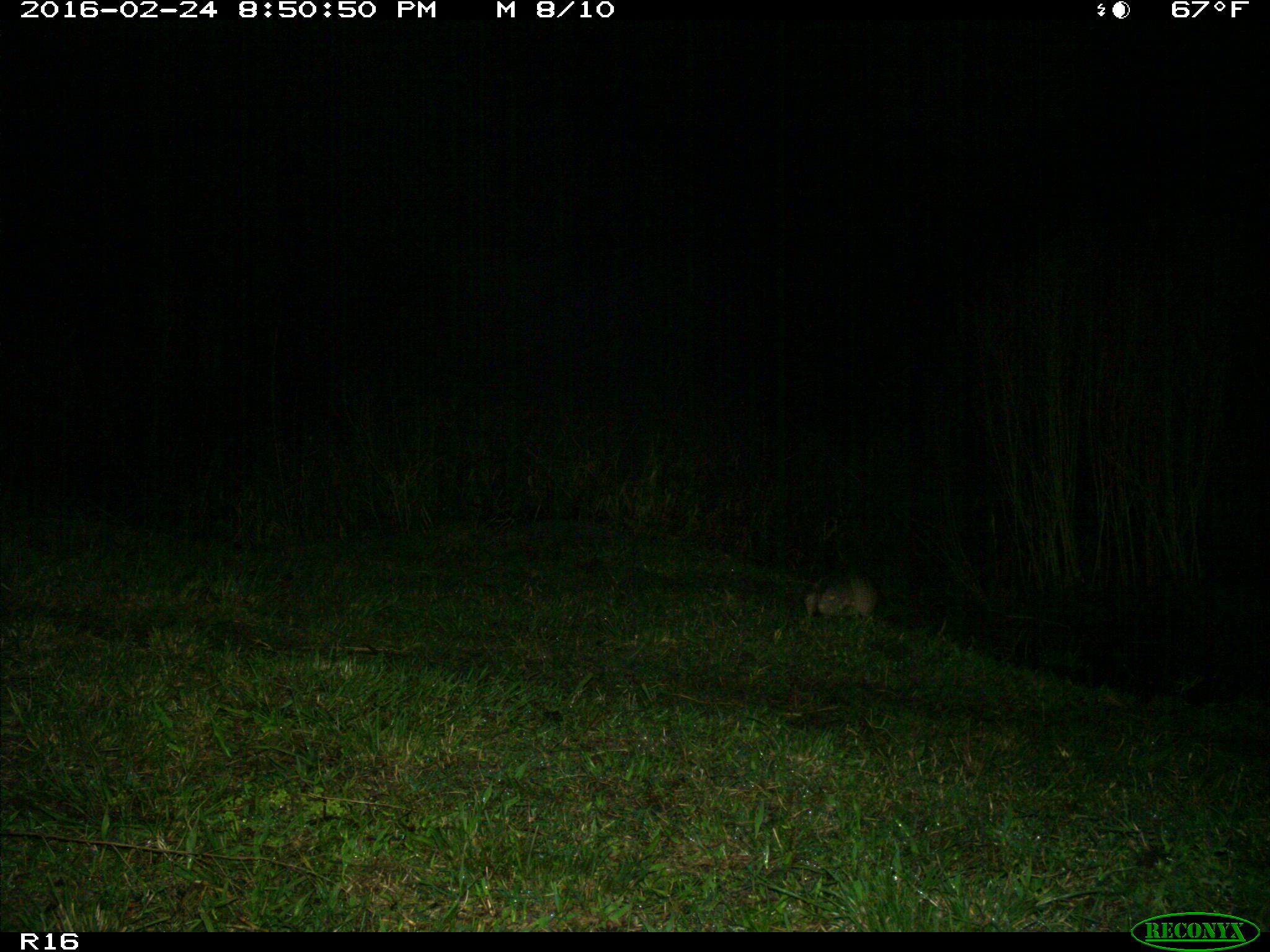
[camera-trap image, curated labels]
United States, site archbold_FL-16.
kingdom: Animalia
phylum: Chordata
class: Mammalia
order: Cingulata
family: Dasypodidae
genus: Dasypus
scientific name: Dasypus novemcinctus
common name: nine-banded armadillo